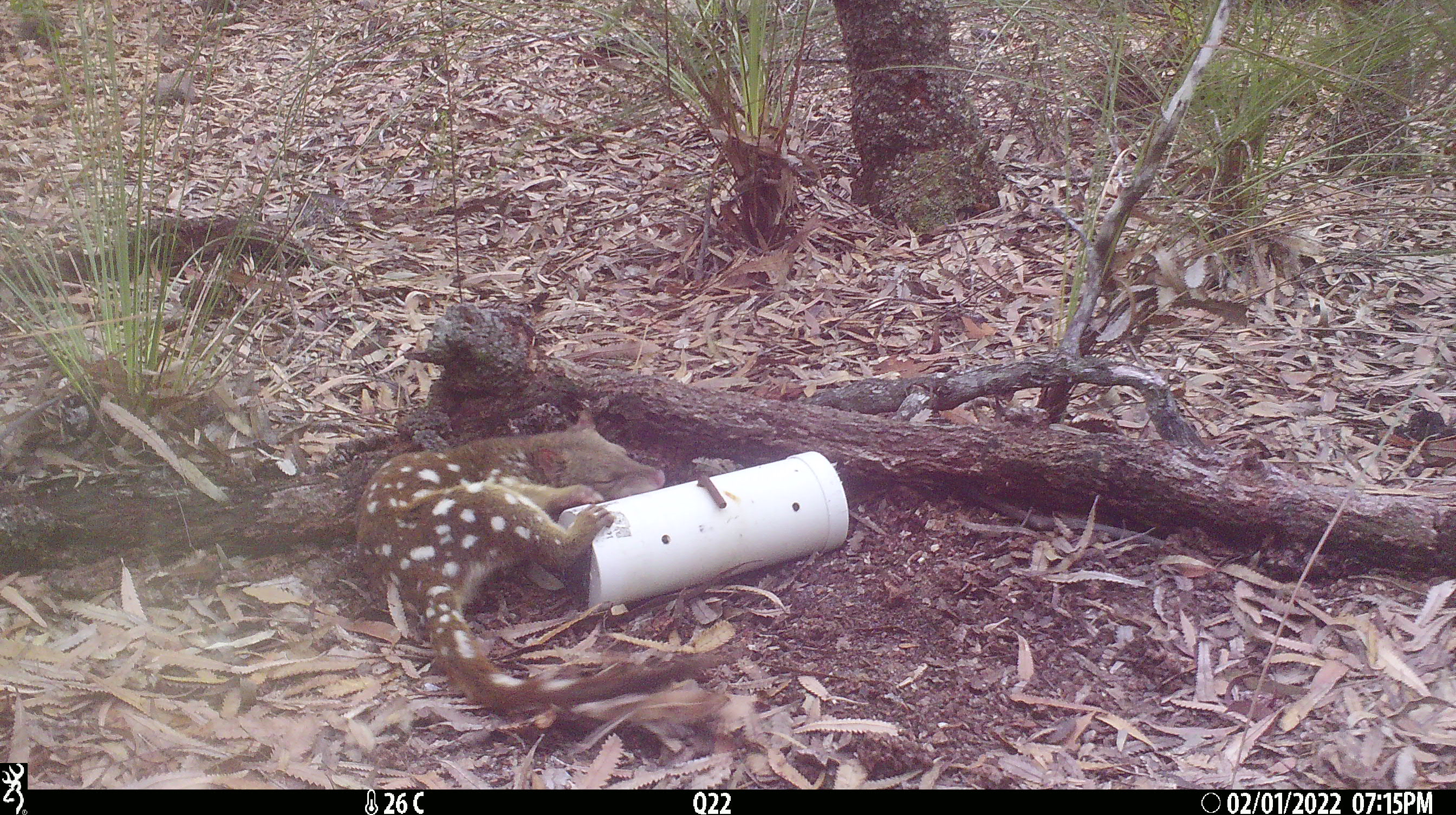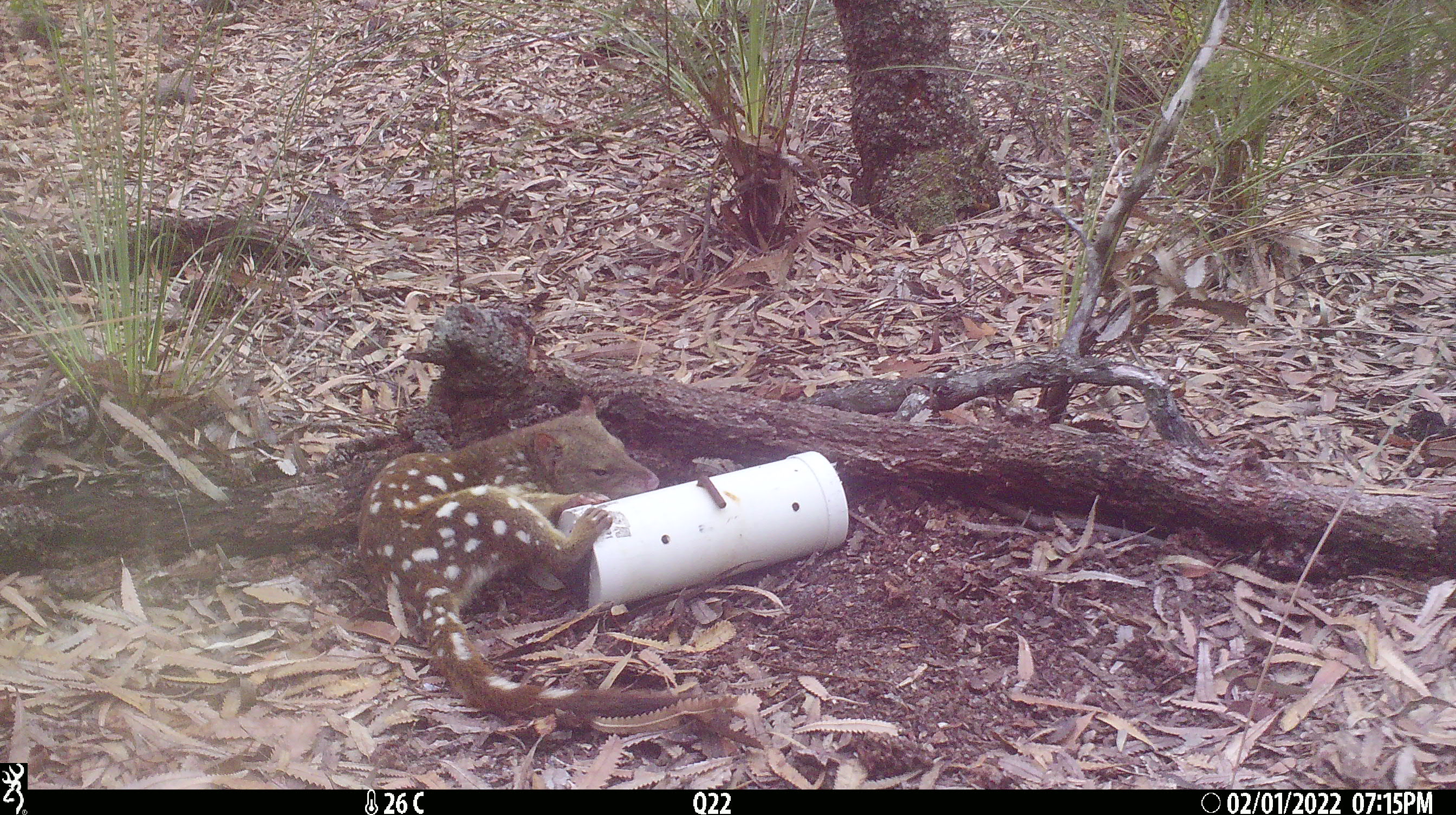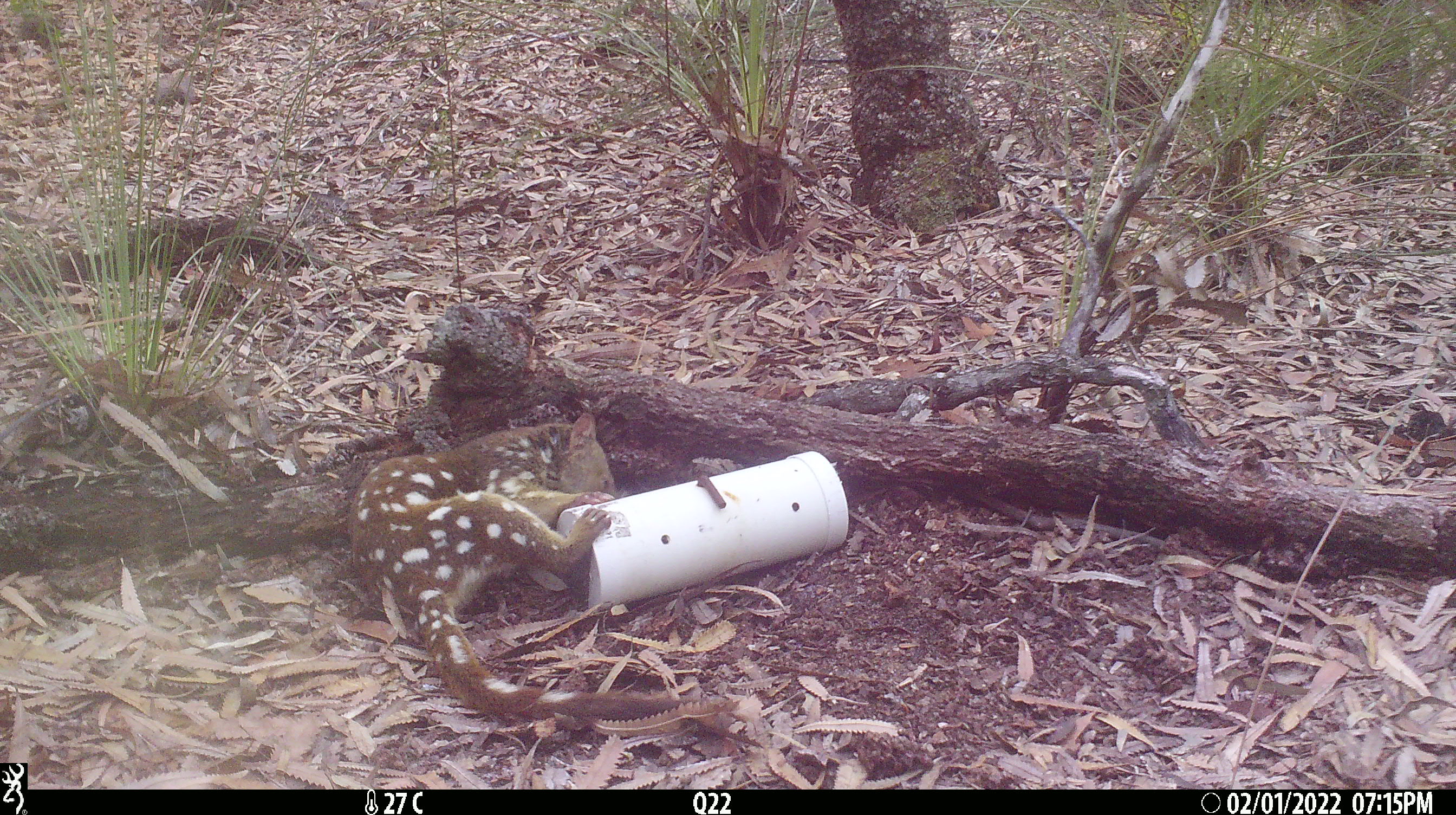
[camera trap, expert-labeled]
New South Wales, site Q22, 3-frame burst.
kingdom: Animalia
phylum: Chordata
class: Mammalia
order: Dasyuromorphia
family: Dasyuridae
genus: Dasyurus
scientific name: Dasyurus maculatus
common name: spotted-tailed quoll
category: quoll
Quoll (spotted-tailed quoll) (Dasyurus maculatus).